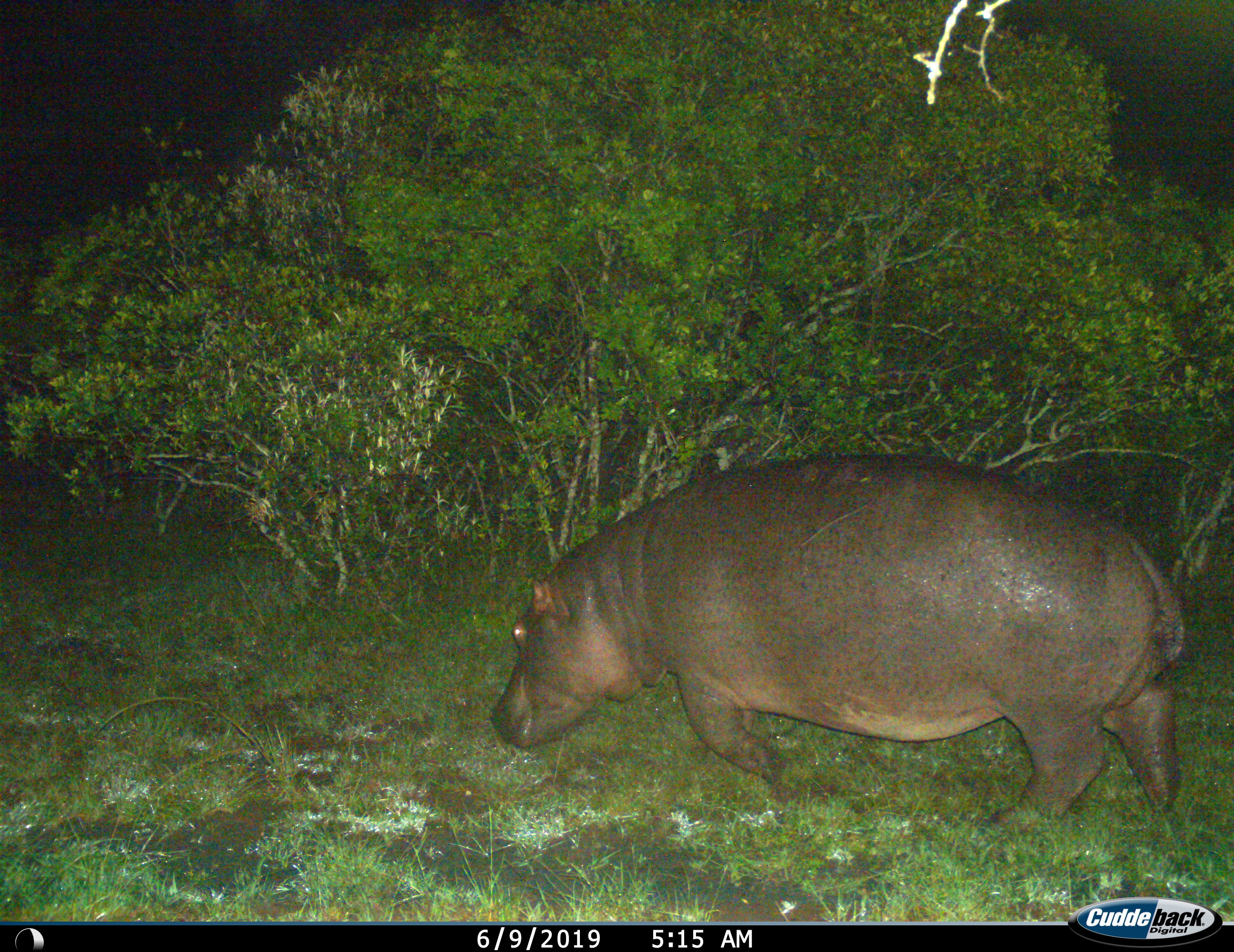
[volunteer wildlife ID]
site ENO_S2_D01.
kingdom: Animalia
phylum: Chordata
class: Mammalia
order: Artiodactyla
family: Hippopotamidae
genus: Hippopotamus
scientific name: Hippopotamus amphibius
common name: hippopotamus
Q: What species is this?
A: Hippopotamus (Hippopotamus amphibius).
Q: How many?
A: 1.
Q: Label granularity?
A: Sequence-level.